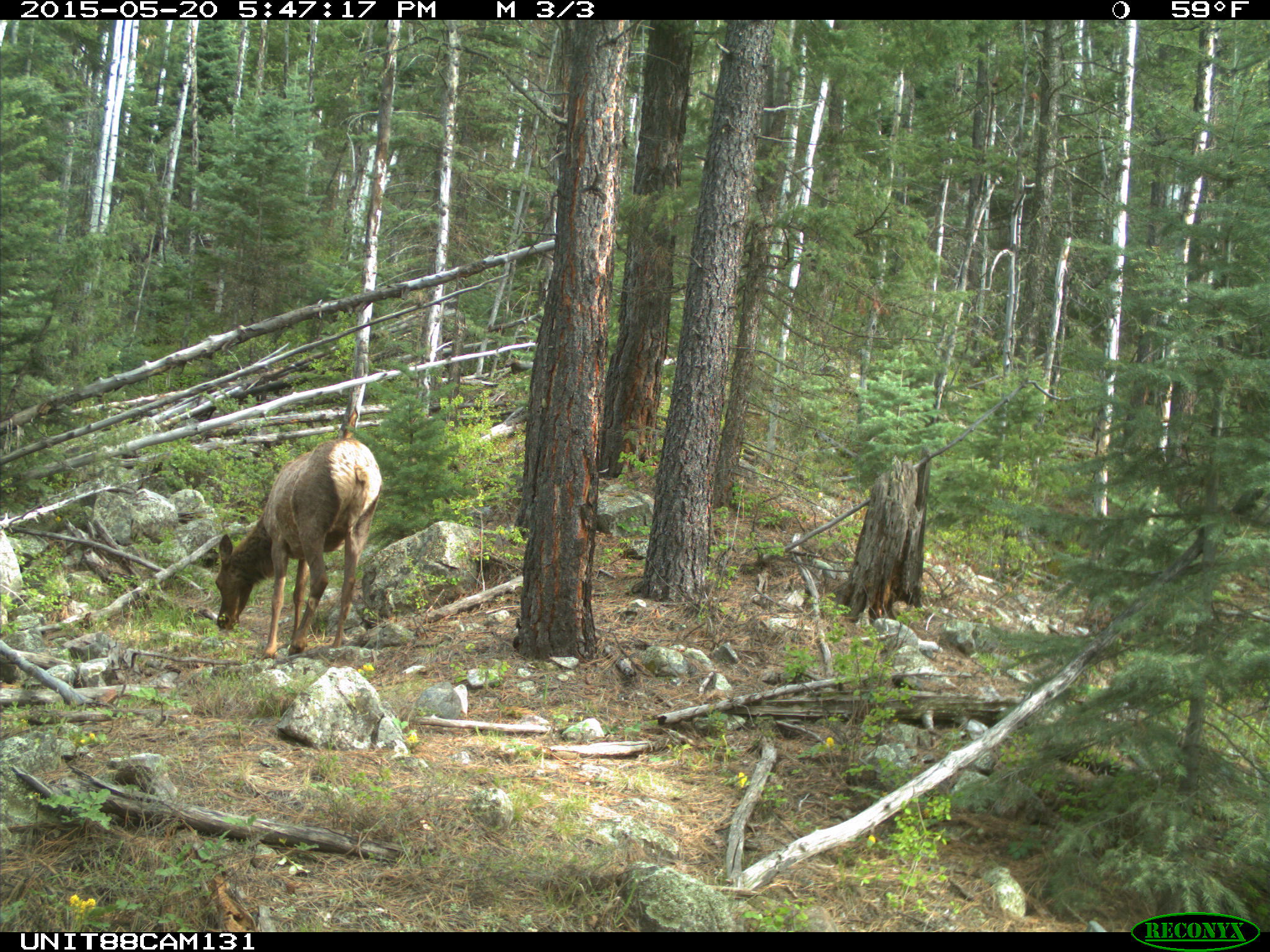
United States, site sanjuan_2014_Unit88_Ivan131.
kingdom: Animalia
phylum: Chordata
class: Mammalia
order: Artiodactyla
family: Cervidae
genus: Cervus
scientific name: Cervus elaphus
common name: red deer